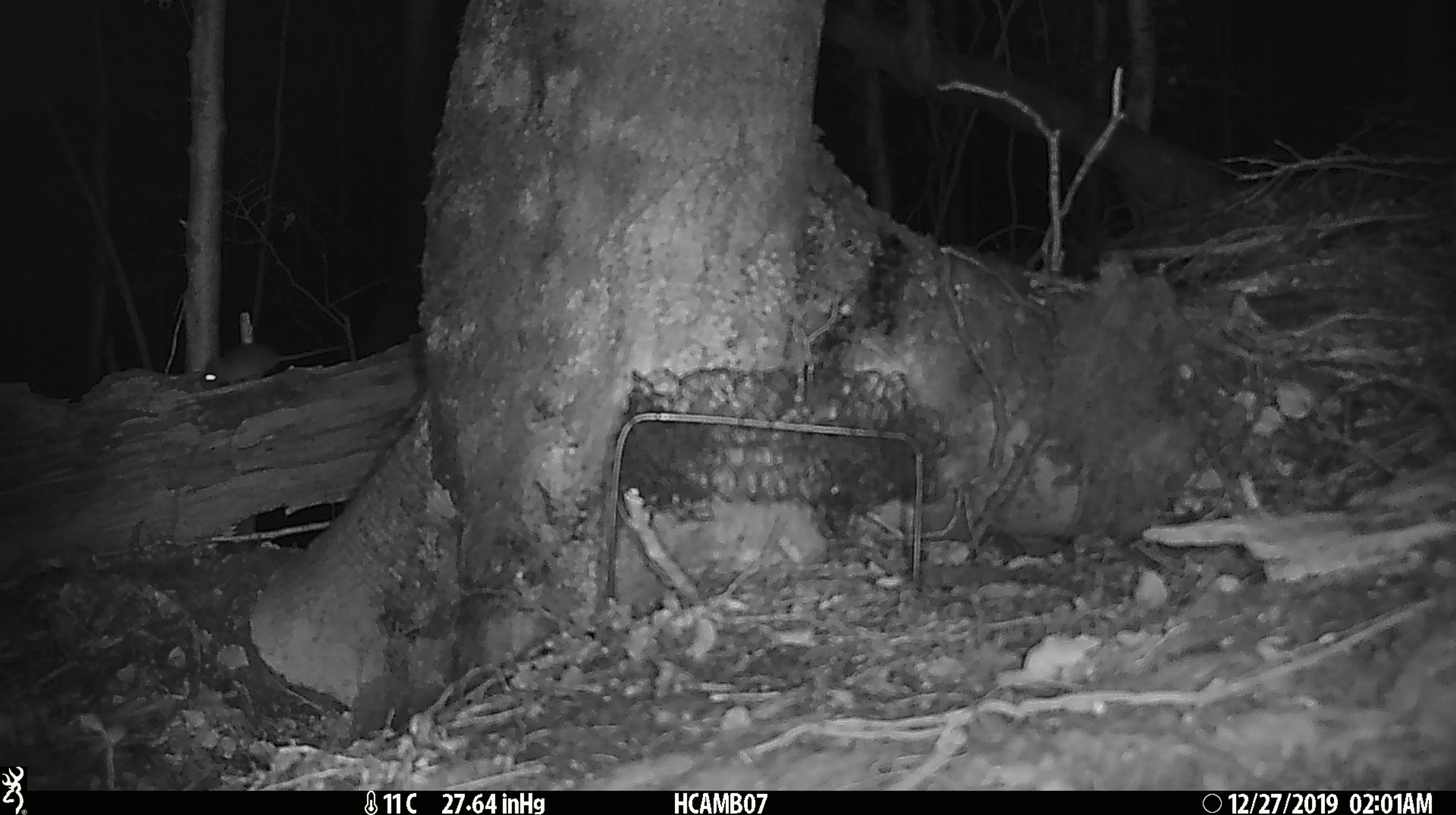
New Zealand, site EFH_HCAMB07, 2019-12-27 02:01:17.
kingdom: Animalia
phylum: Chordata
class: Mammalia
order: Rodentia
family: Muridae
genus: Mus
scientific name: Mus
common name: mouse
Mouse (Mus).